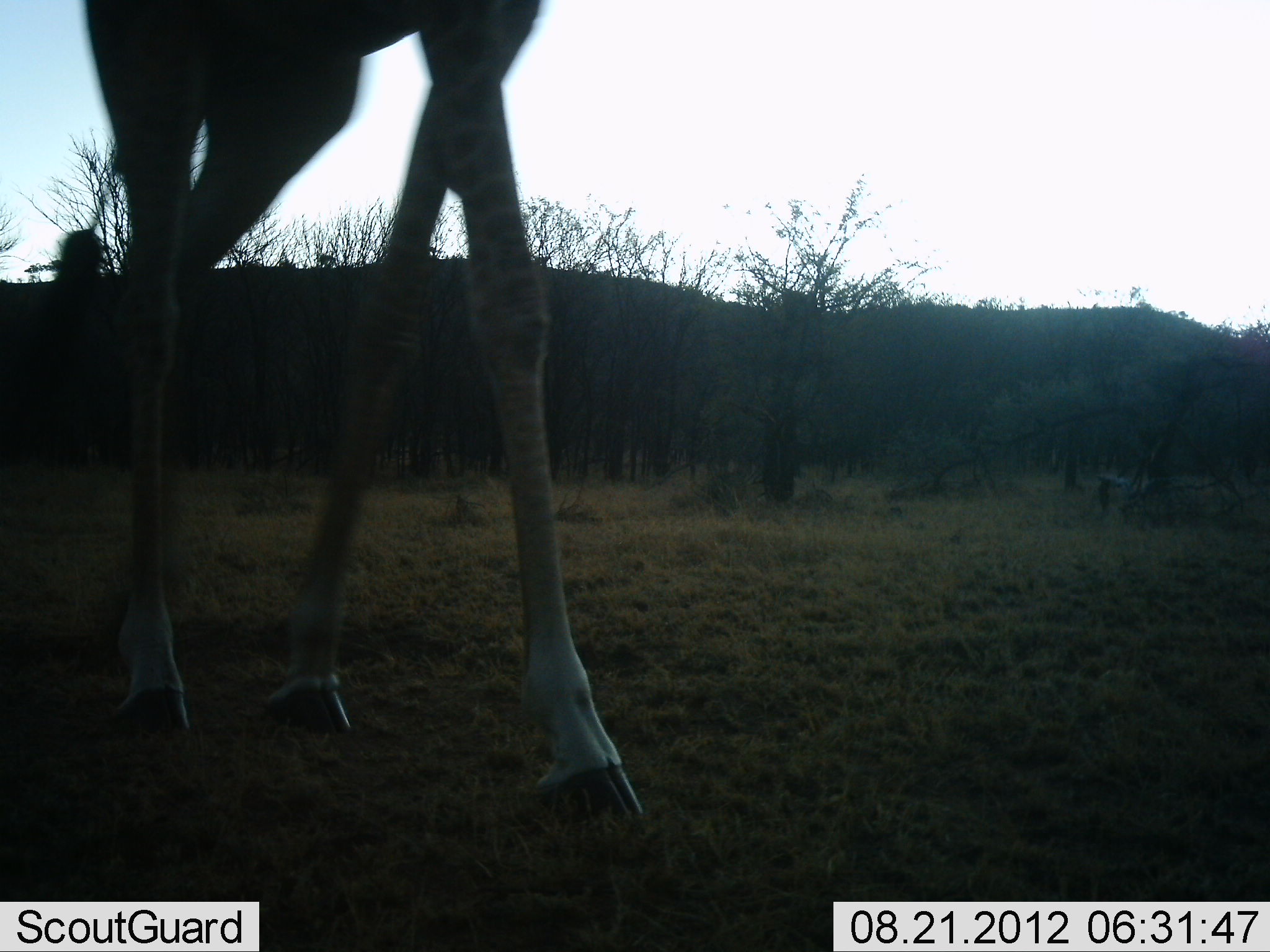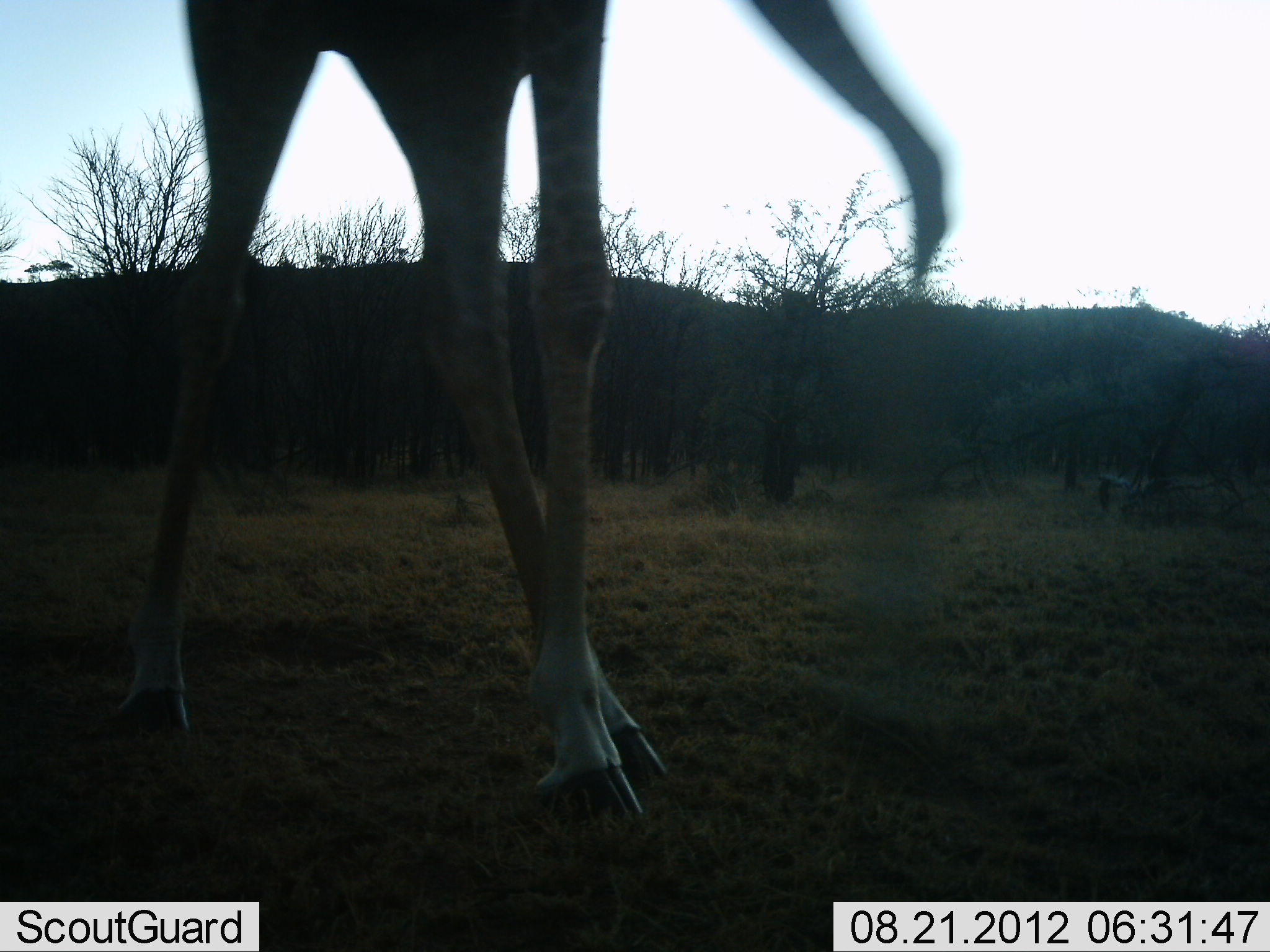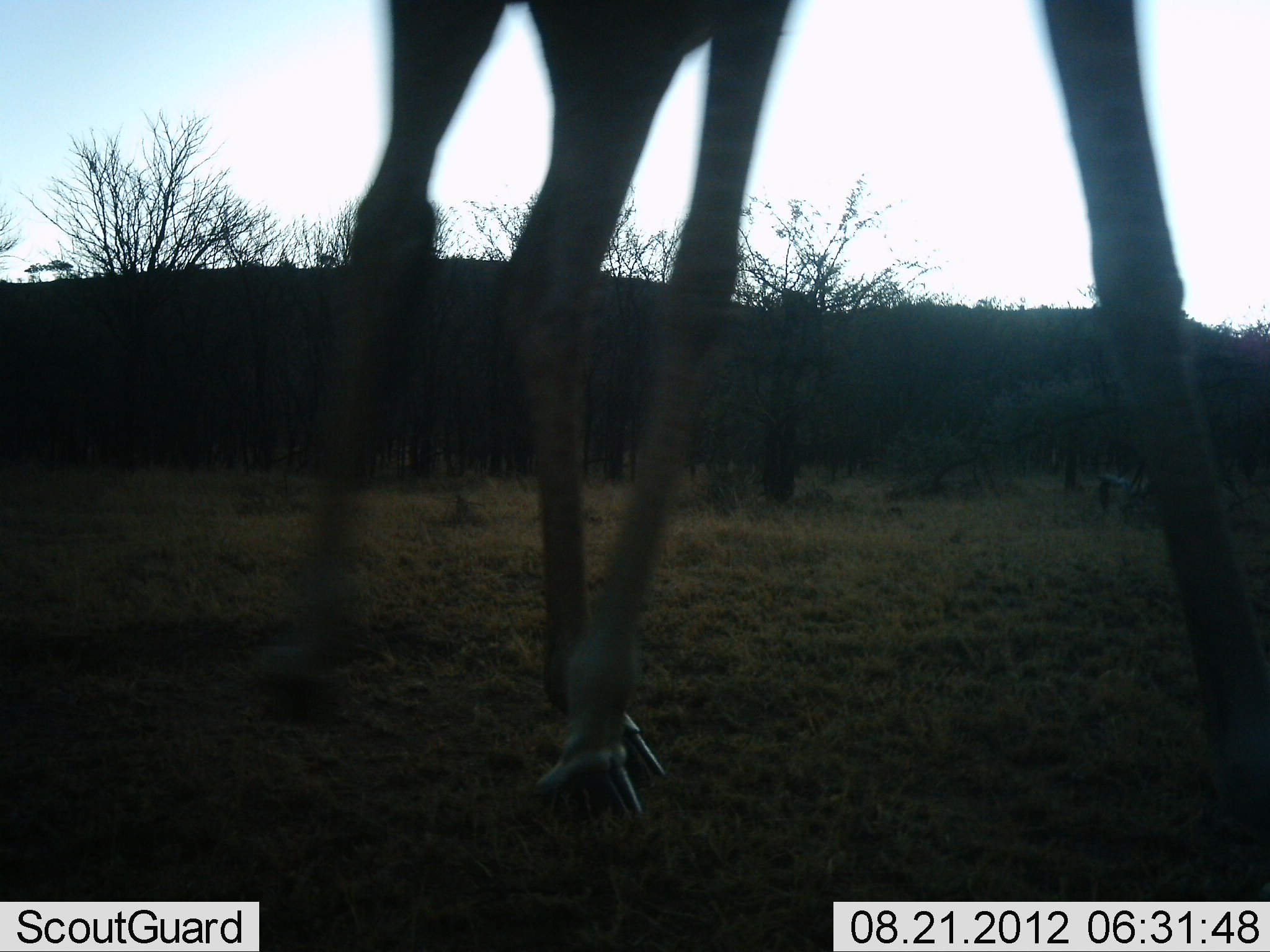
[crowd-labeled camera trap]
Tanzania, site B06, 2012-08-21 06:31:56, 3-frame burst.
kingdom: Animalia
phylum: Chordata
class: Mammalia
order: Artiodactyla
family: Giraffidae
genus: Giraffa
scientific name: Giraffa camelopardalis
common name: giraffe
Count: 1.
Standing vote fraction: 10%.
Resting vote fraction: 0%.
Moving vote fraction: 100%.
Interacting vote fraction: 0%.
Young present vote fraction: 0%.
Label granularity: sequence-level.